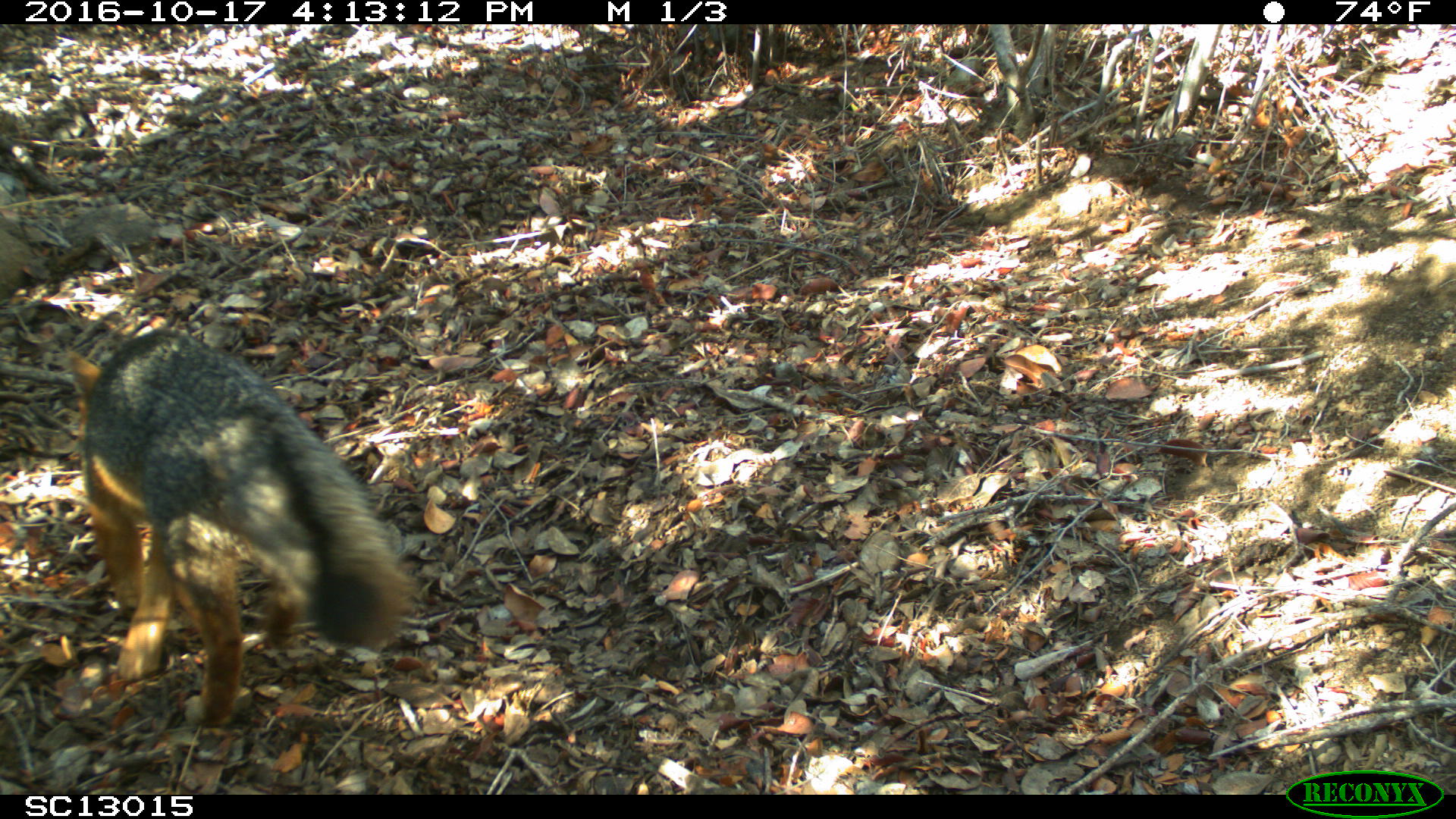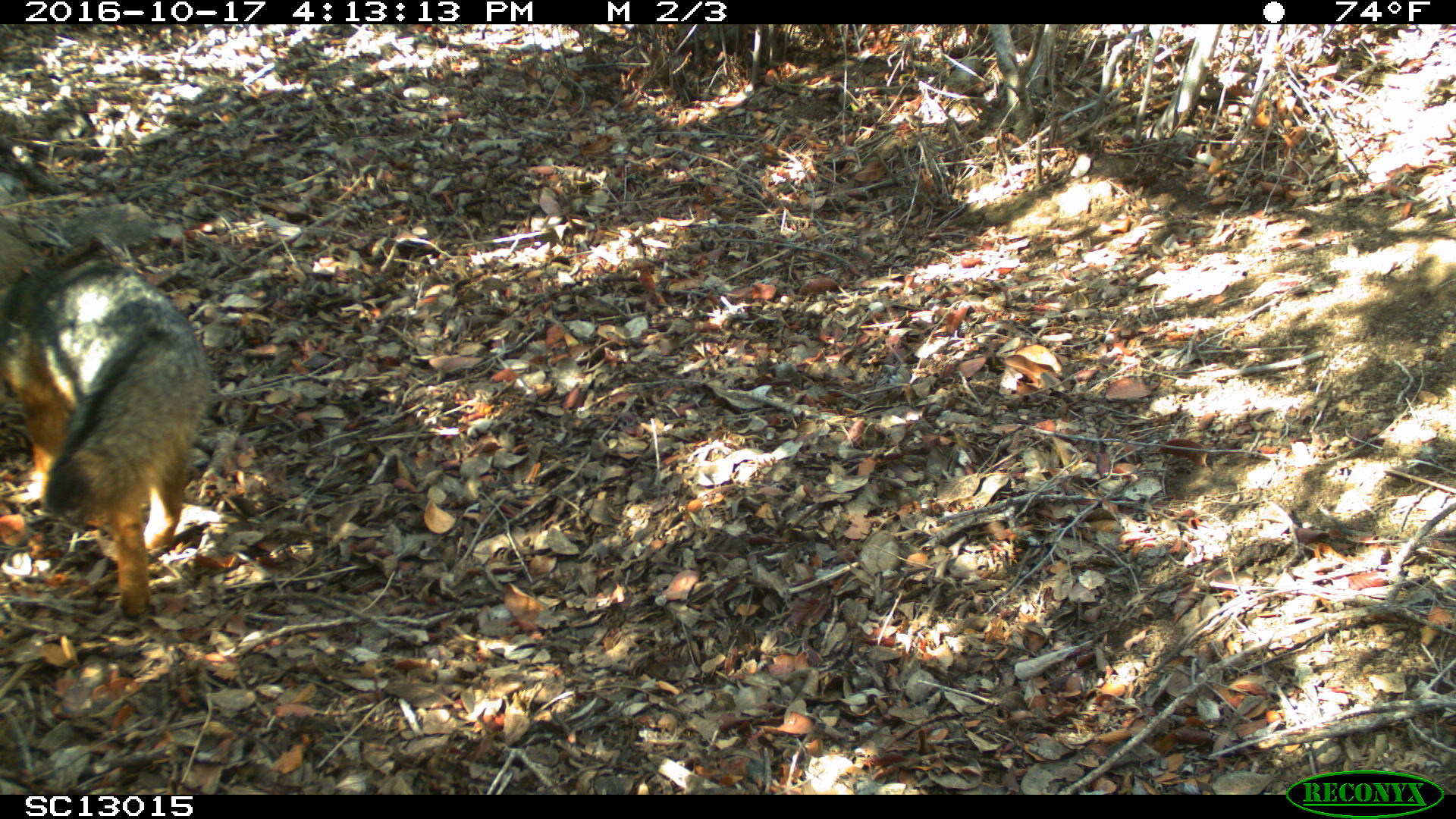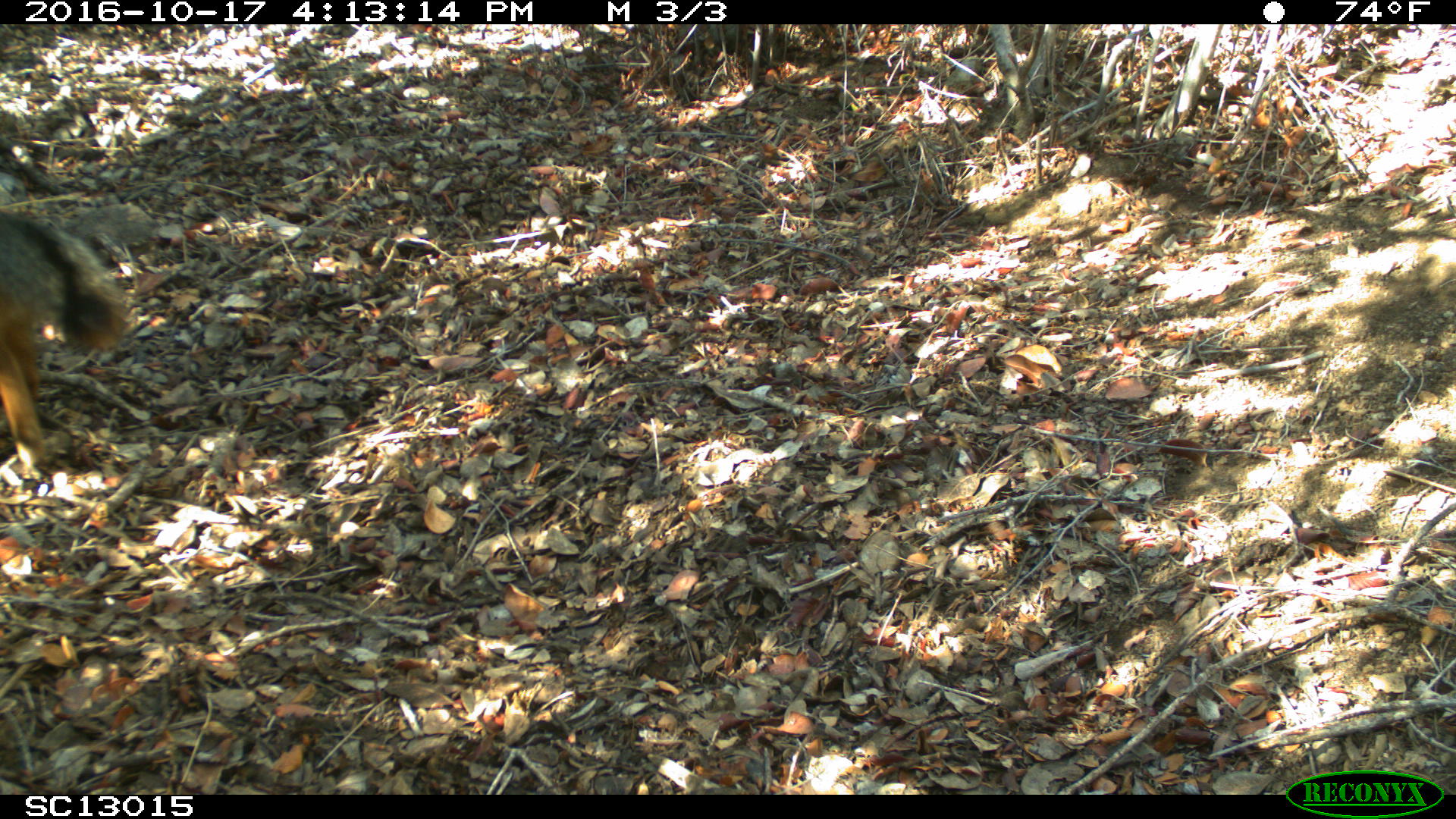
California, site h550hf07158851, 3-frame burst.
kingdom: Animalia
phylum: Chordata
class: Mammalia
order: Carnivora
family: Canidae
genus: Urocyon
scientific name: Urocyon littoralis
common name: island fox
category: fox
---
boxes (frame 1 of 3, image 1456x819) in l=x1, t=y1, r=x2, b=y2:
fox: l=65, t=328, r=416, b=729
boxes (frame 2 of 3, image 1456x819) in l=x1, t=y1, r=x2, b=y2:
fox: l=0, t=258, r=212, b=621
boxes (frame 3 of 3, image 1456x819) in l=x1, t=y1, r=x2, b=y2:
fox: l=0, t=208, r=131, b=470